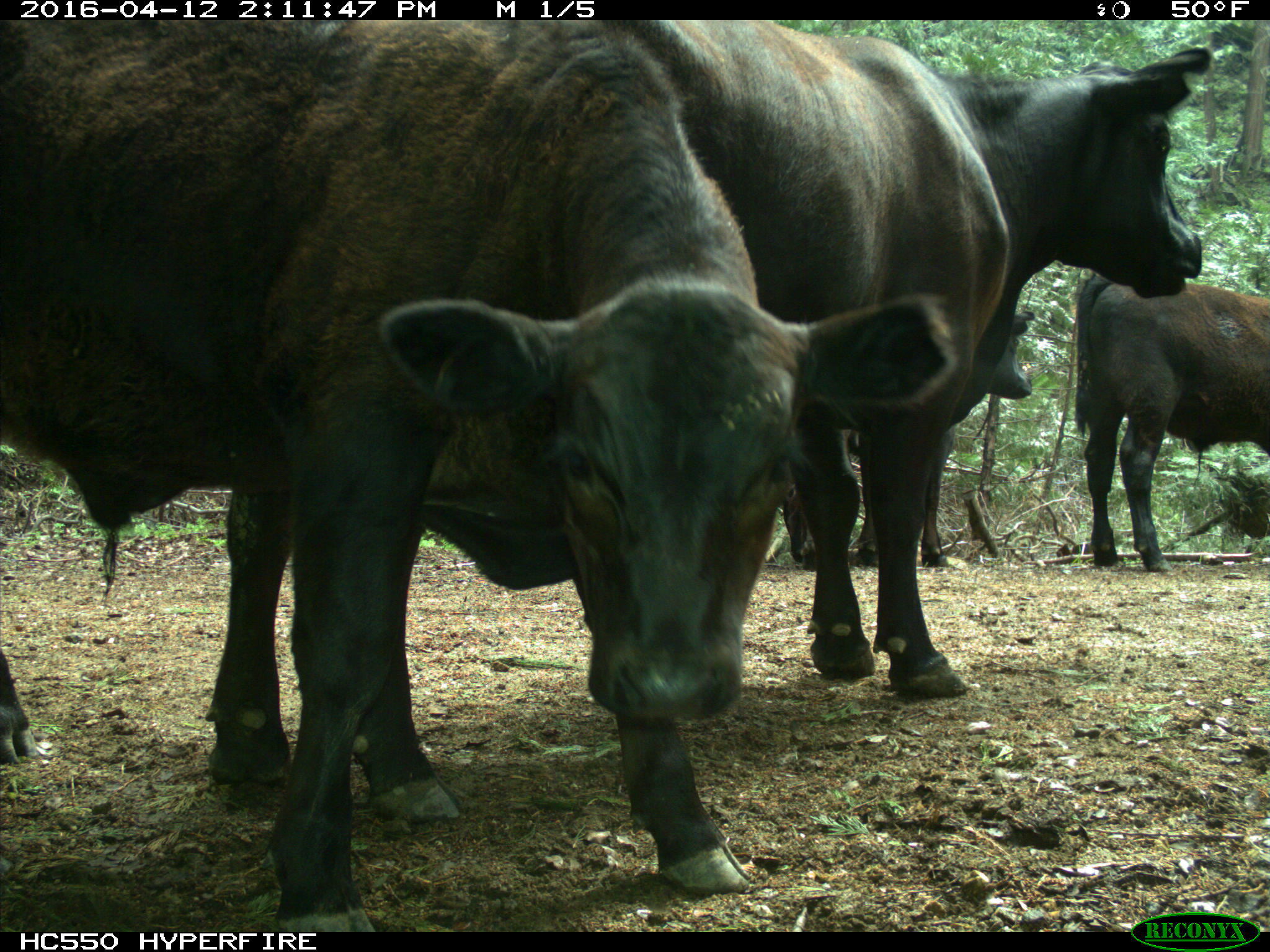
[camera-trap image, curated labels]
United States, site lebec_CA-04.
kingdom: Animalia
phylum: Chordata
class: Mammalia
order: Artiodactyla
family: Bovidae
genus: Bos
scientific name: Bos taurus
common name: domestic cow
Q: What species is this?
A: Bos taurus (domestic cow).